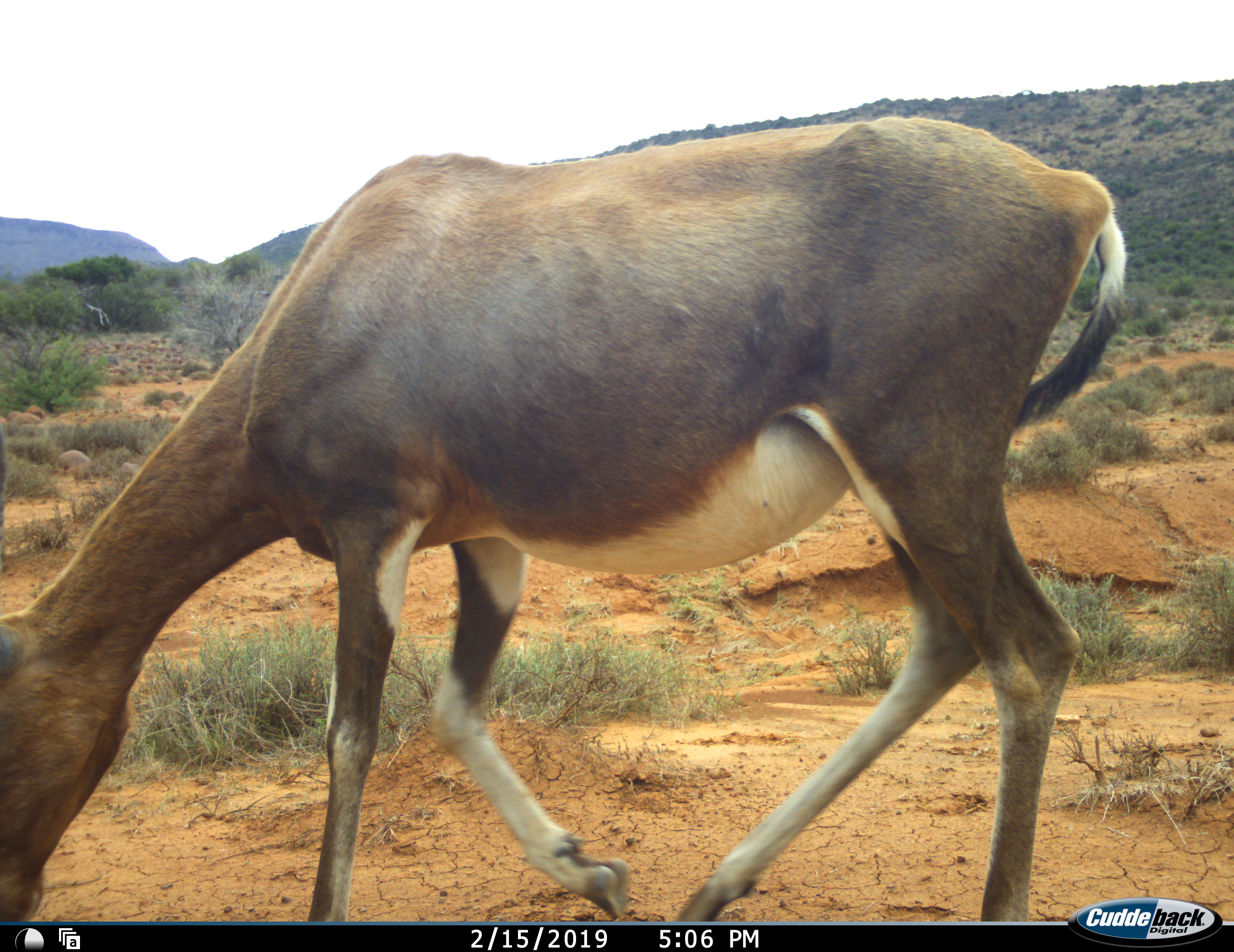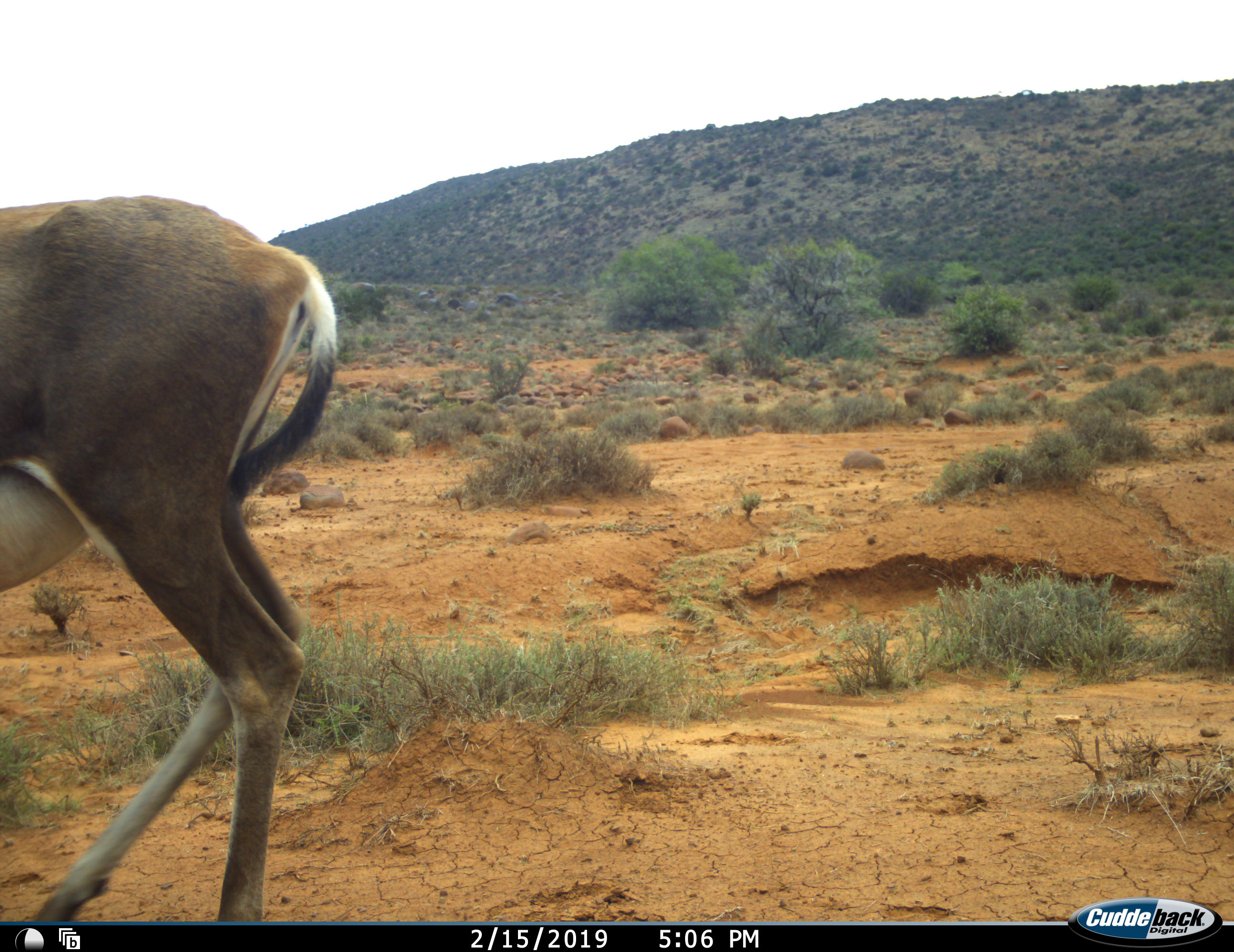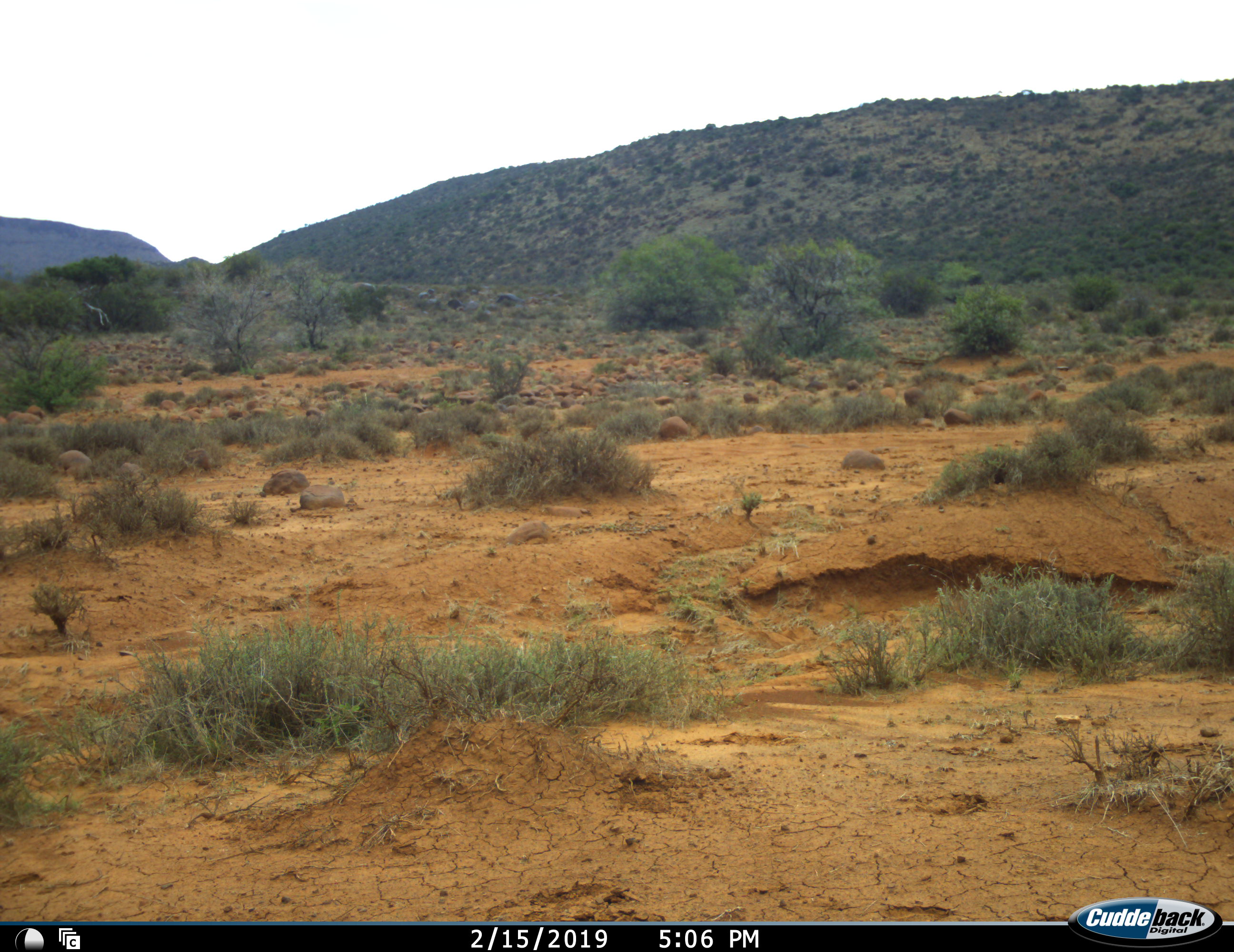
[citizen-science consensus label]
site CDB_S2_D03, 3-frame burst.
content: unidentified animal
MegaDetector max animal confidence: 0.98